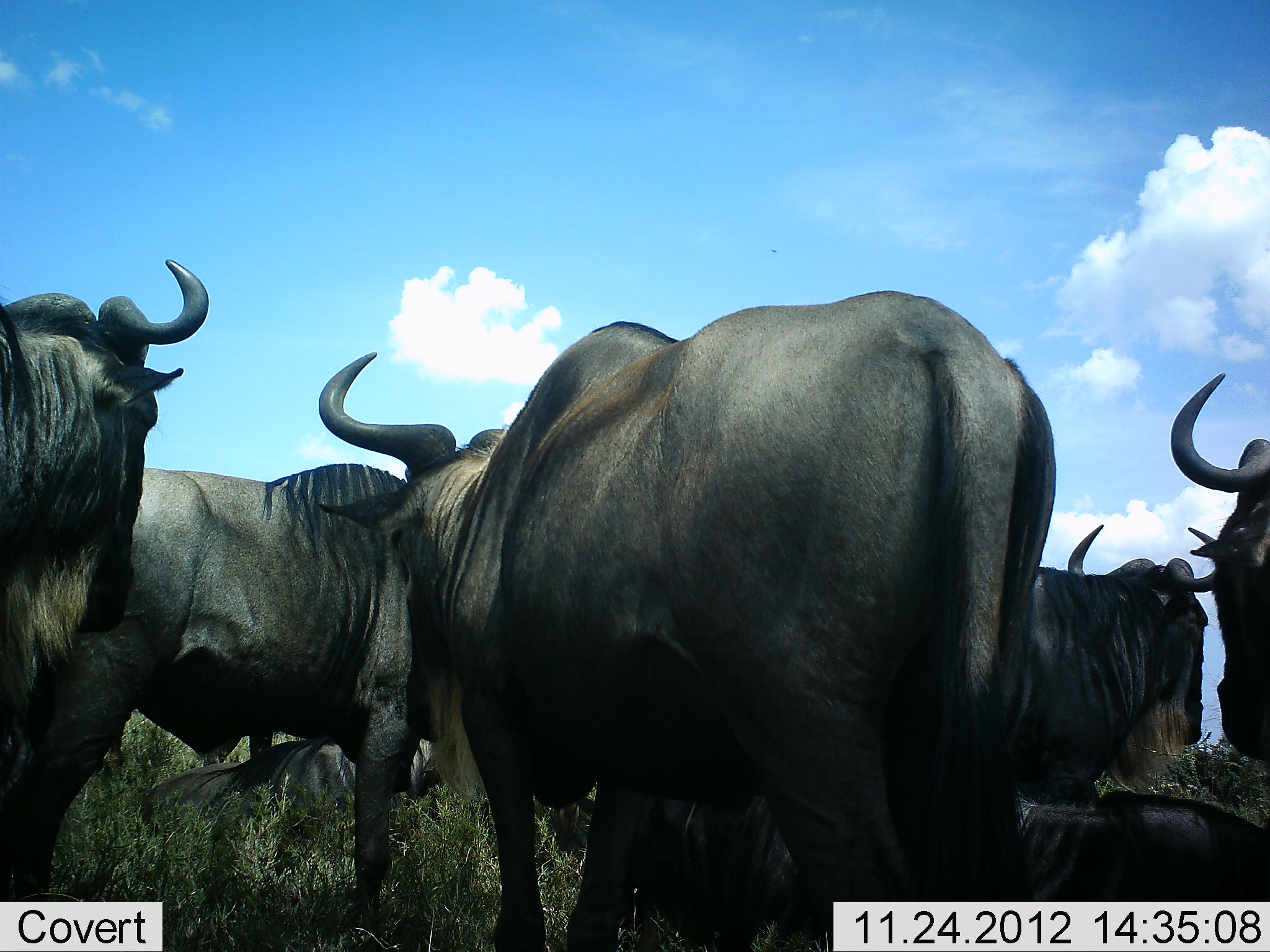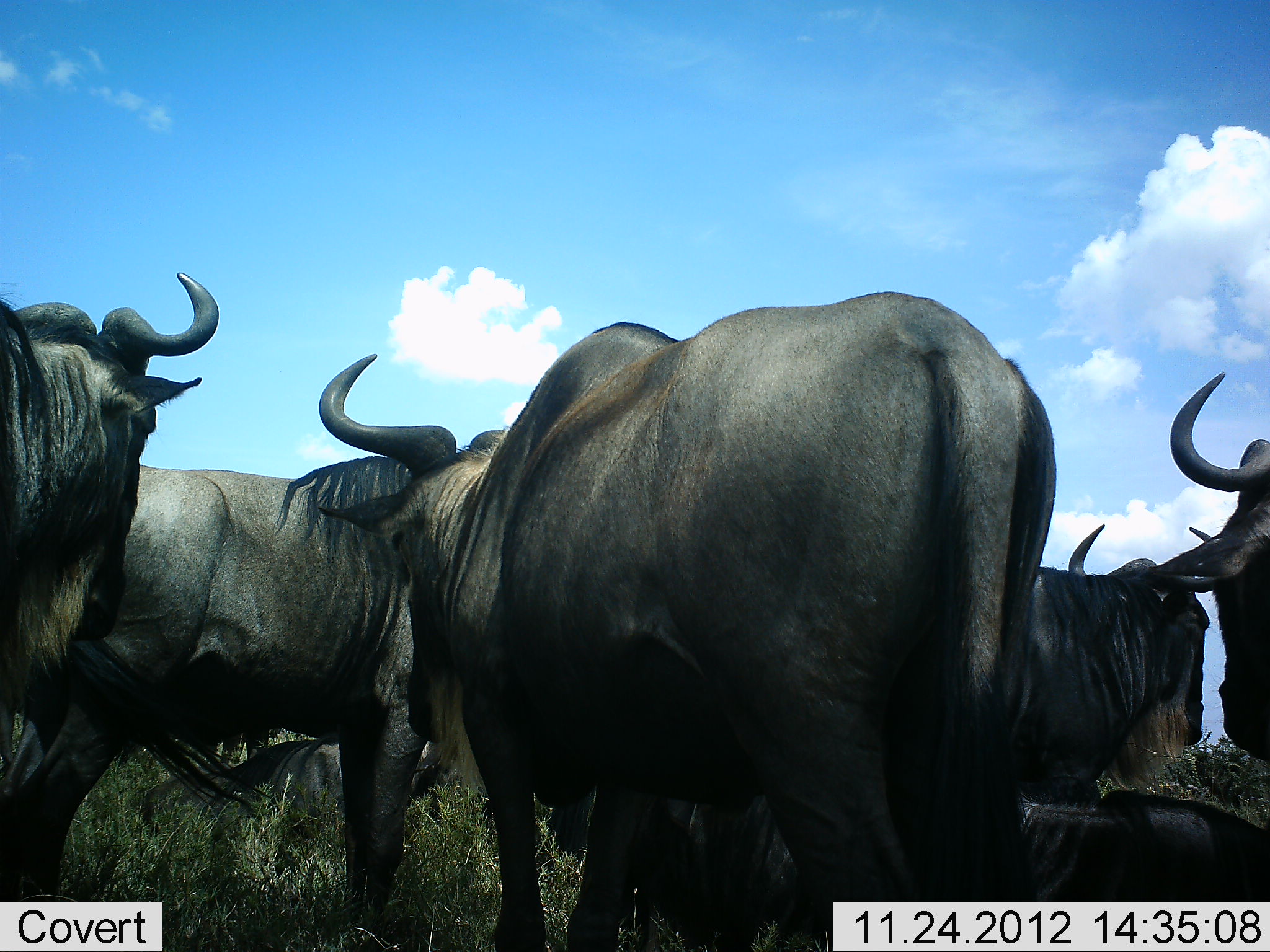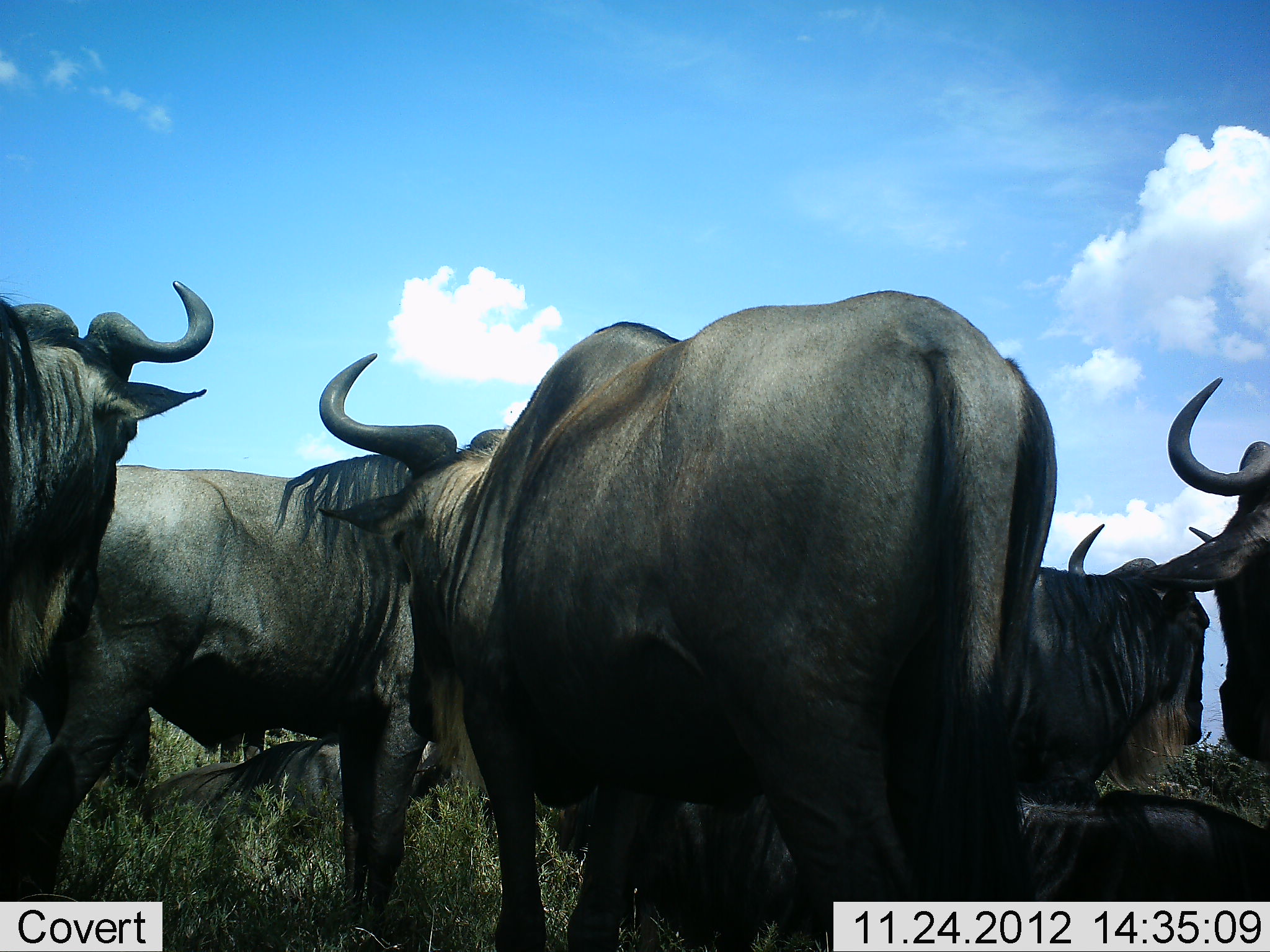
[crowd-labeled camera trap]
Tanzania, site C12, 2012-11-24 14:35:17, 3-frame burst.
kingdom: Animalia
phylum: Chordata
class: Mammalia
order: Artiodactyla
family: Bovidae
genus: Connochaetes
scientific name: Connochaetes taurinus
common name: blue wildebeest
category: wildebeest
Wildebeest (blue wildebeest) (Connochaetes taurinus), count 7. Behavior (volunteer vote fractions): standing 90%, resting 60%, moving 0%, interacting 0%. Young present (vote fraction): 0%. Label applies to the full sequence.